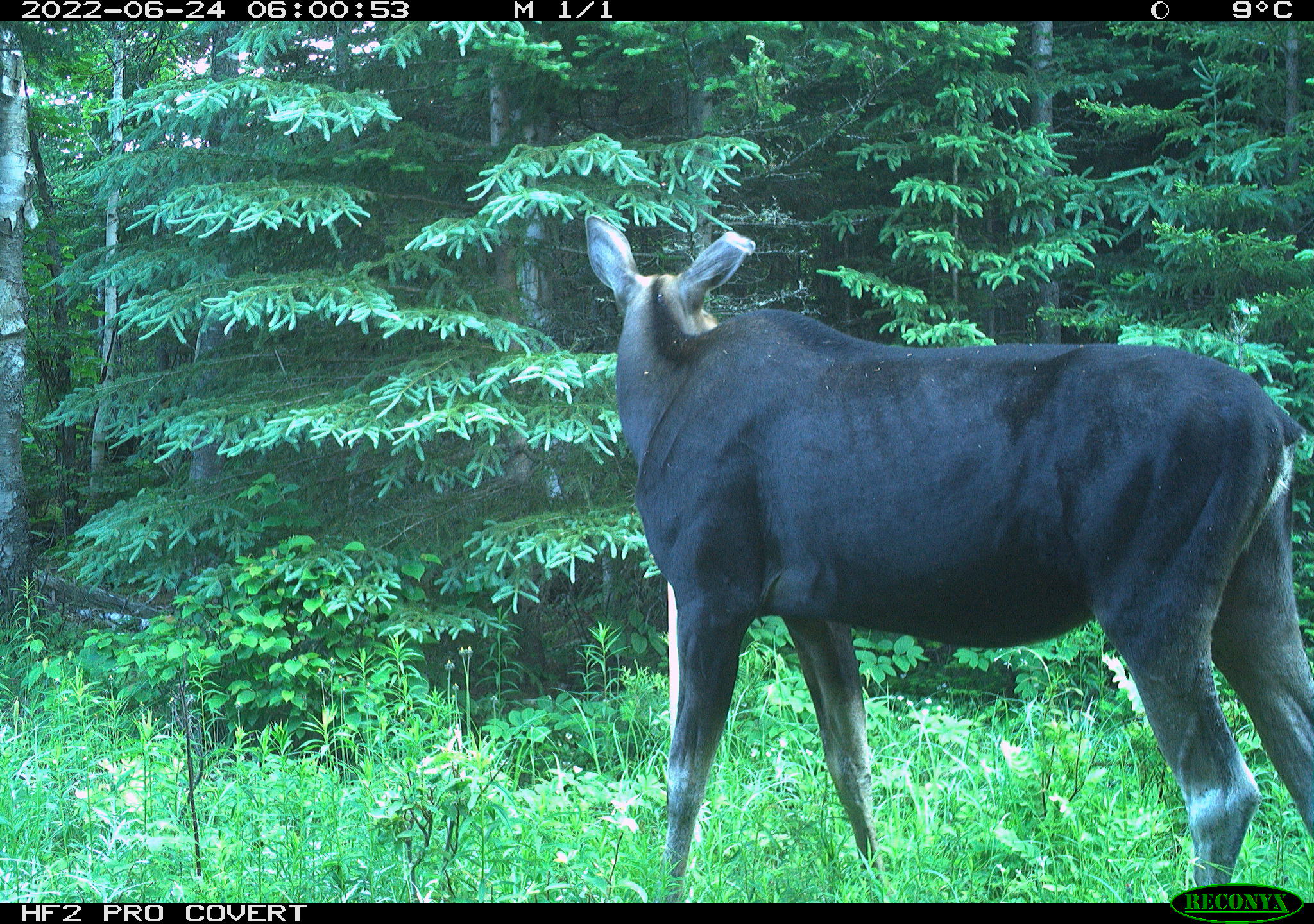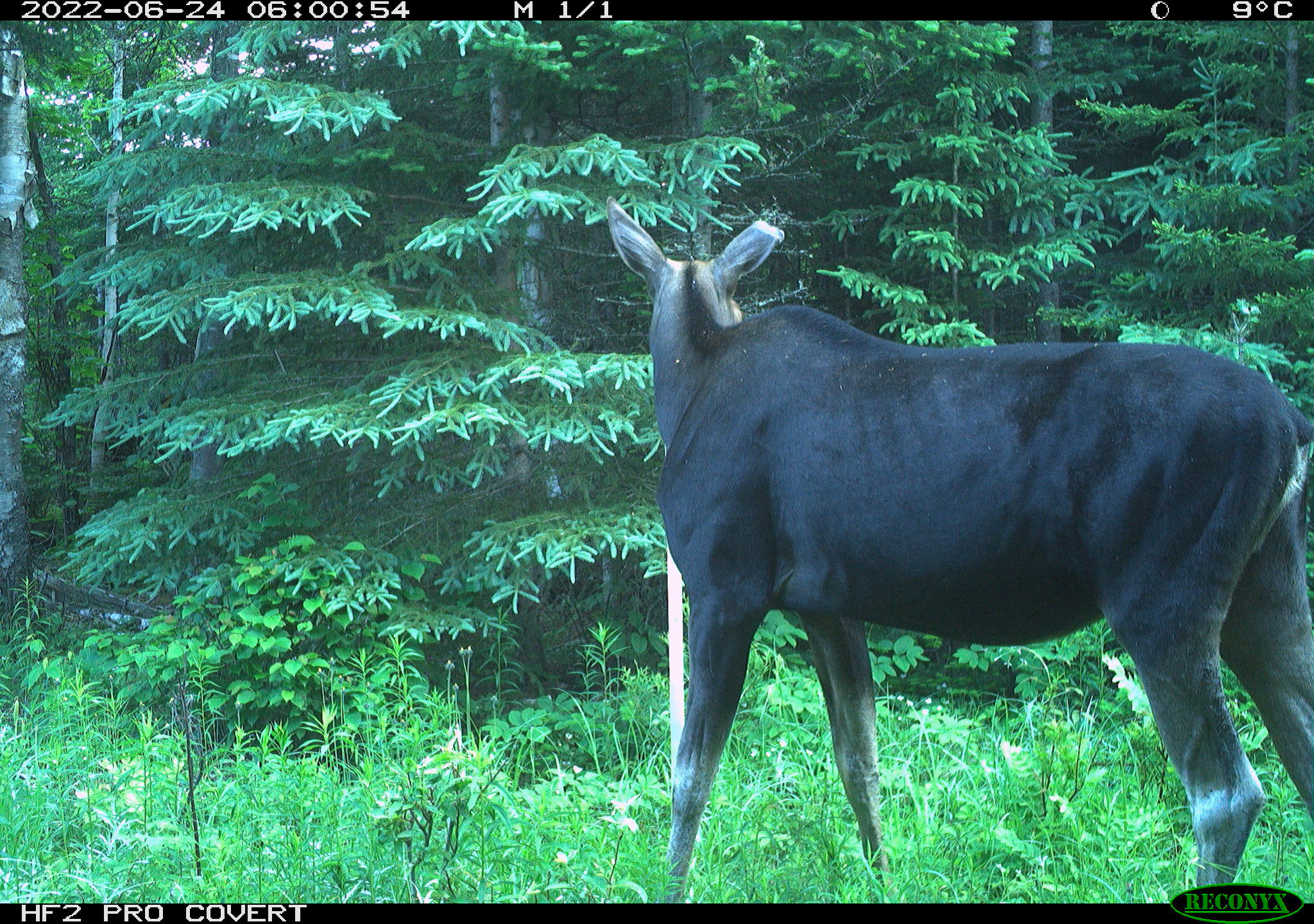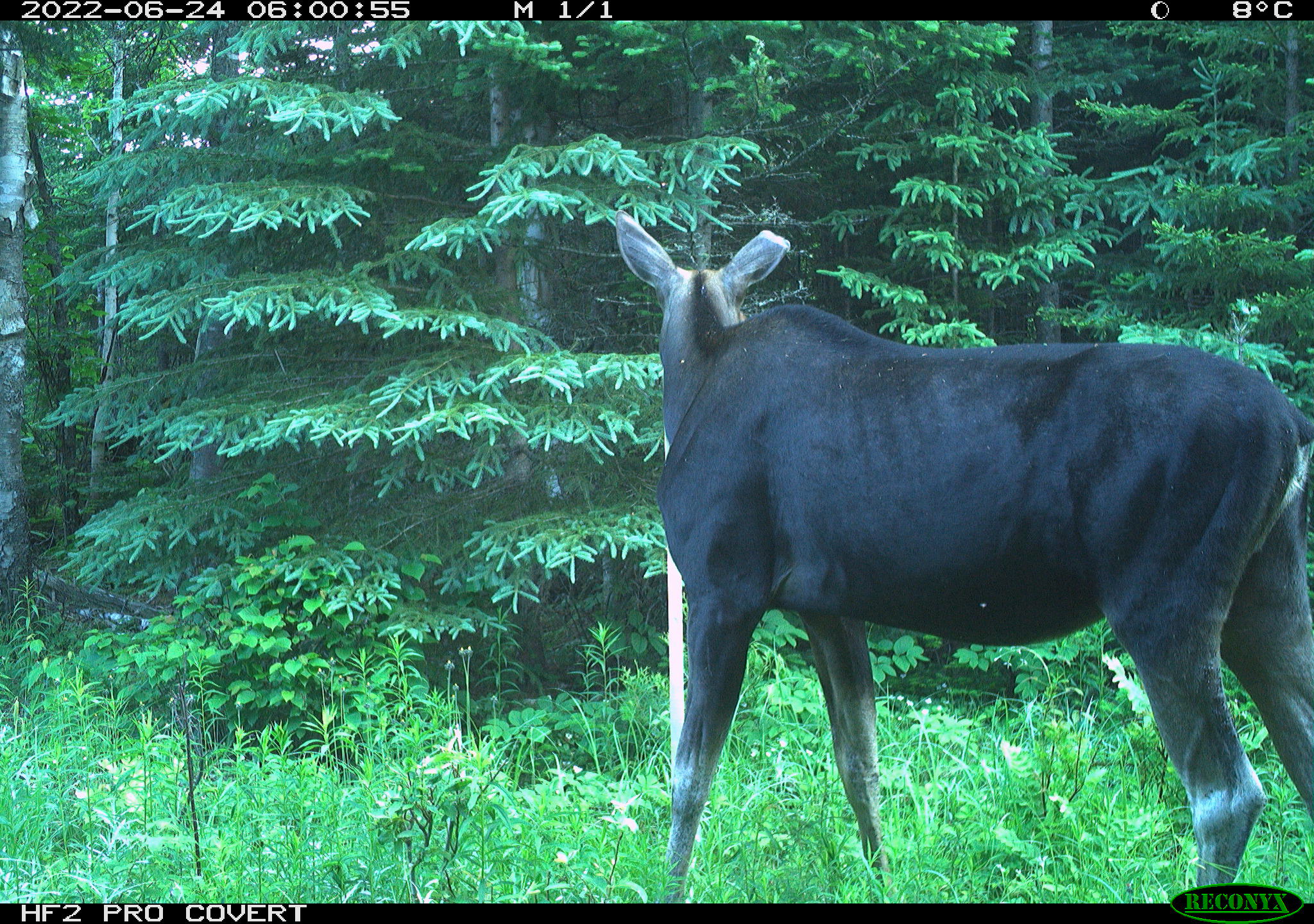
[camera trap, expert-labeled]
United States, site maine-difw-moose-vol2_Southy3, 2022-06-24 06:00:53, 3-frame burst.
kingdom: Animalia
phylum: Chordata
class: Mammalia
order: Artiodactyla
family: Cervidae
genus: Alces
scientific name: Alces alces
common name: moose